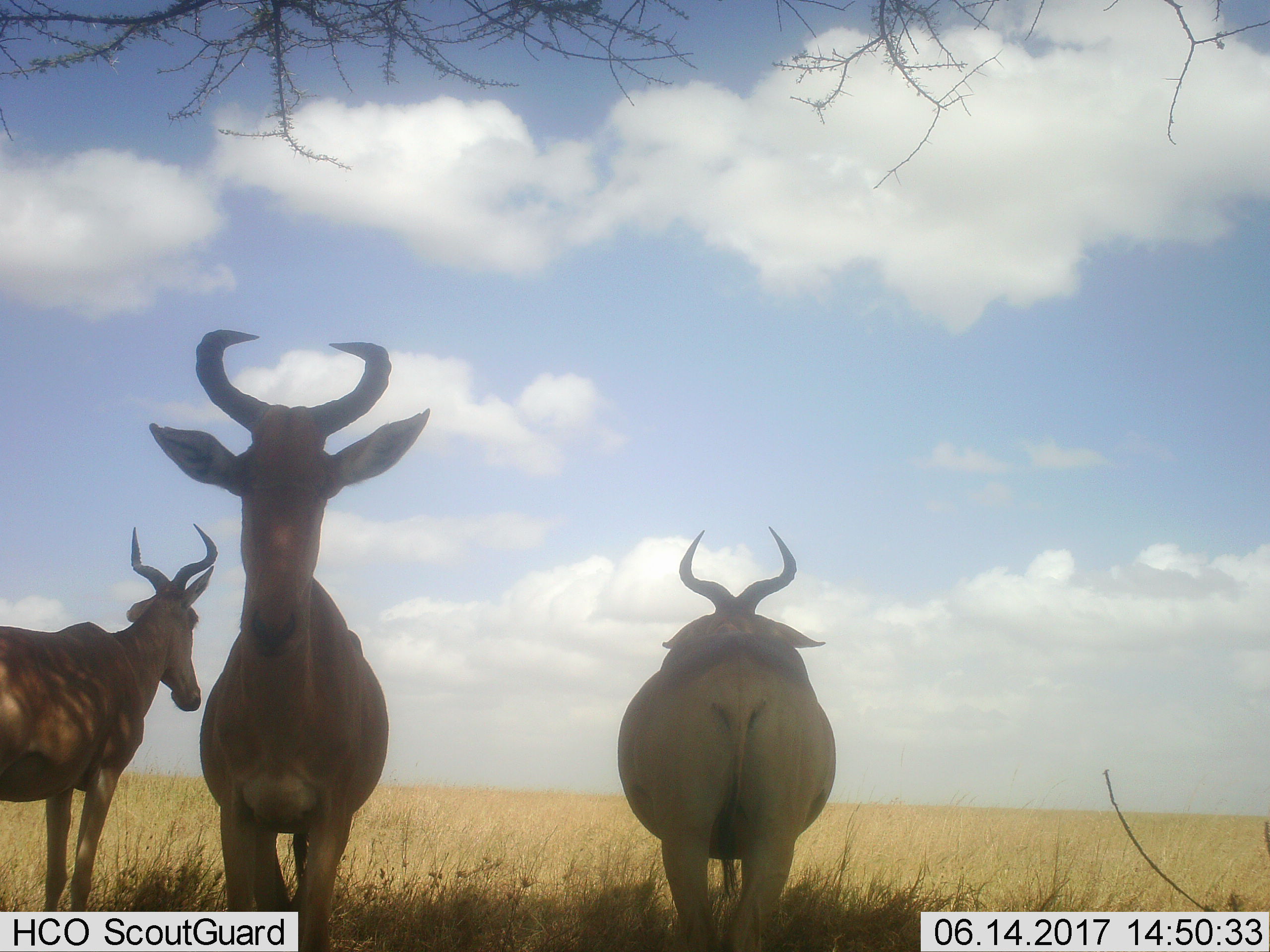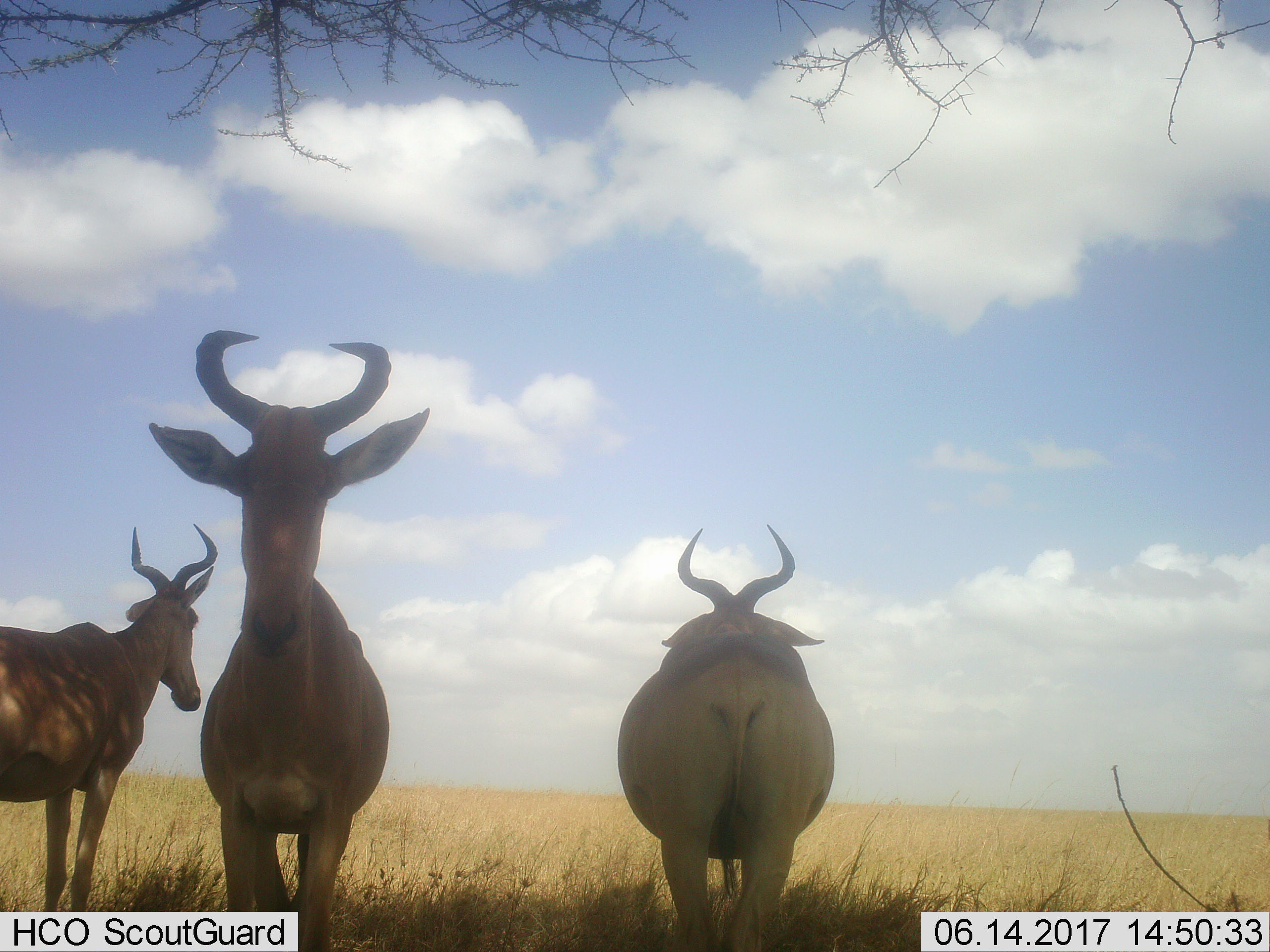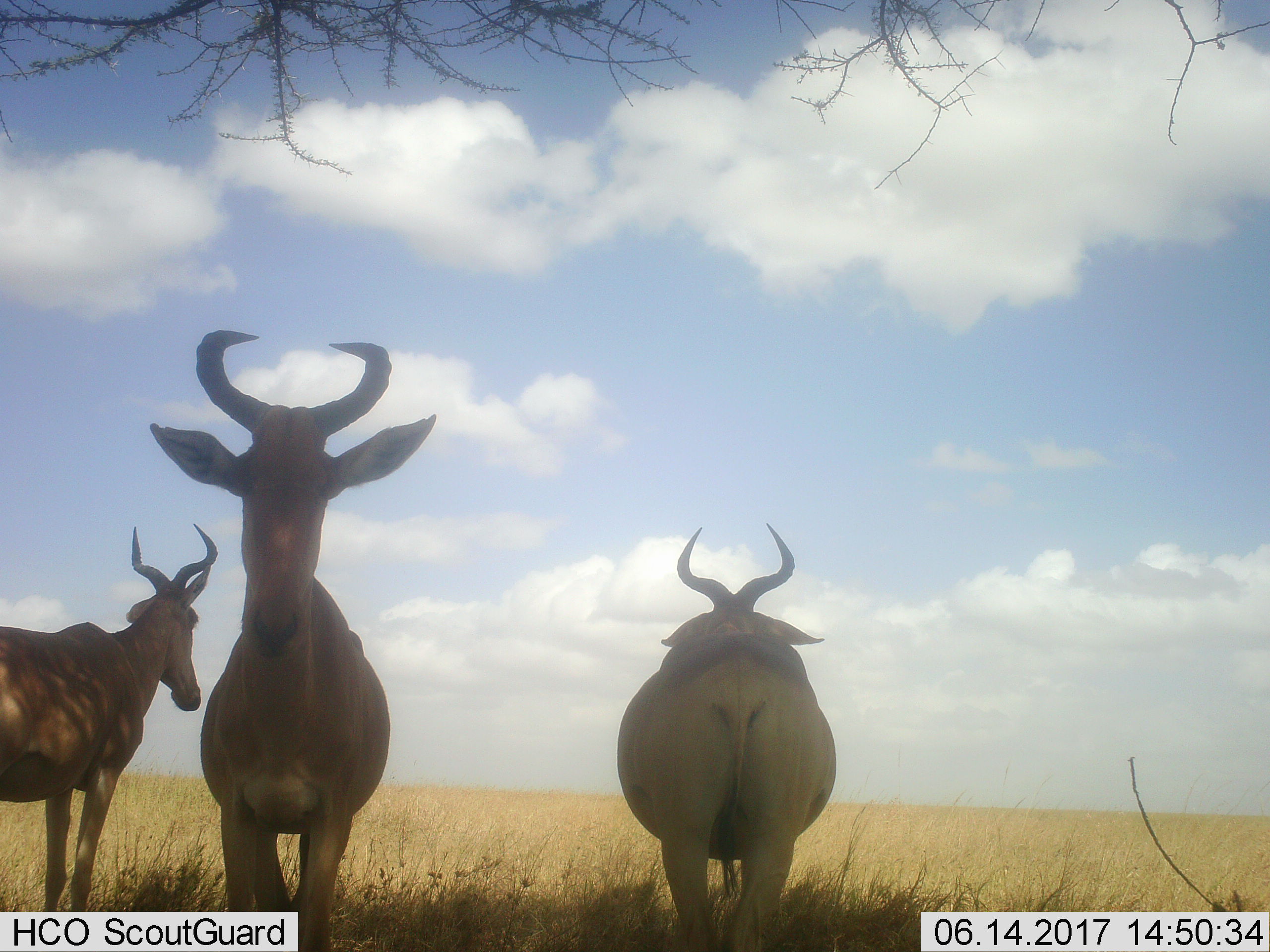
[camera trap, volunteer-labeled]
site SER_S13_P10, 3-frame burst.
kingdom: Animalia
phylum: Chordata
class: Mammalia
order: Artiodactyla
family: Bovidae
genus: Alcelaphus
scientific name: Alcelaphus buselaphus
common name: hartebeest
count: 3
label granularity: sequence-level